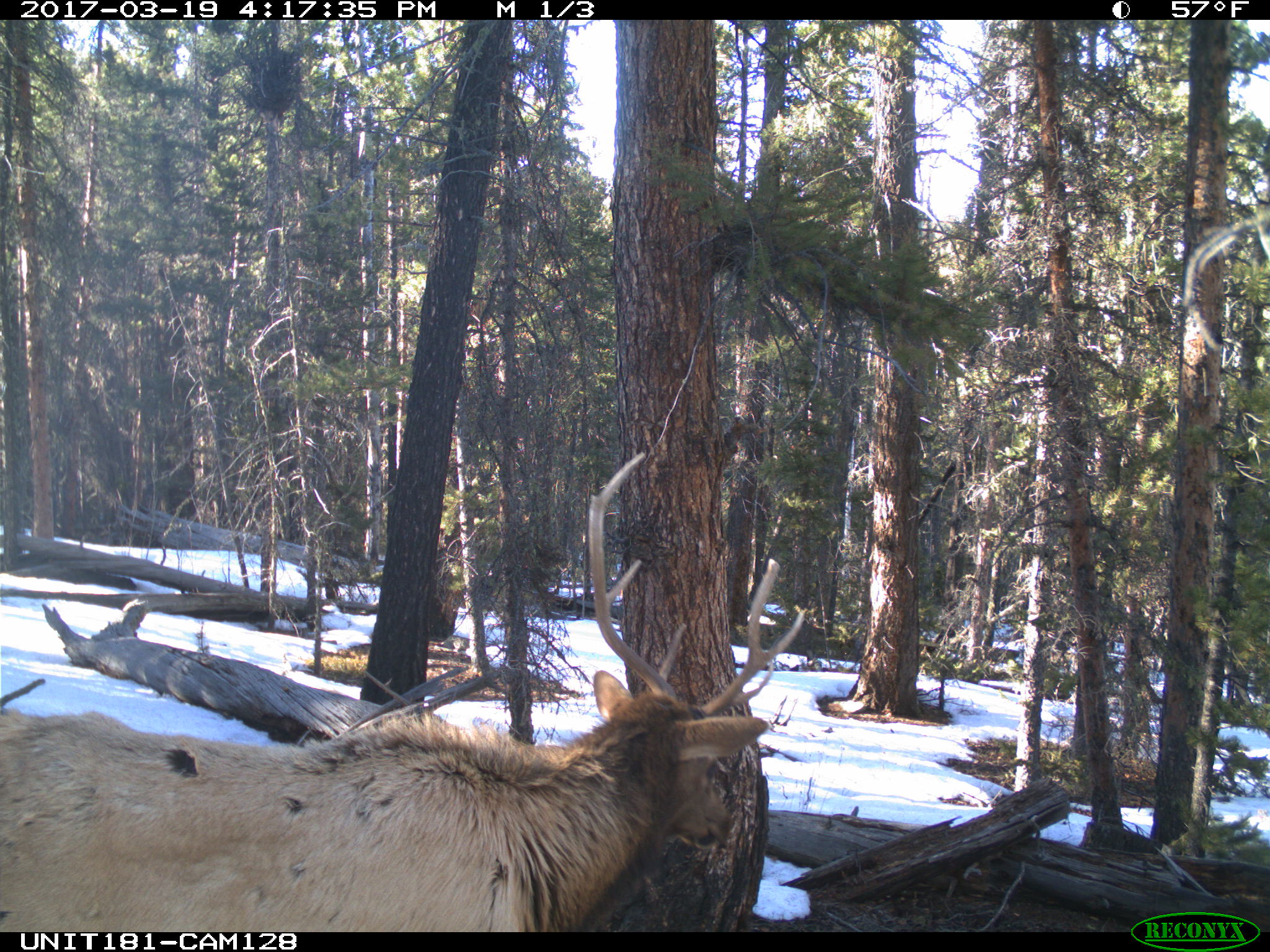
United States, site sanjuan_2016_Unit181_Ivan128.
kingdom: Animalia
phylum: Chordata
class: Mammalia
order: Artiodactyla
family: Cervidae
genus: Cervus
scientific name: Cervus elaphus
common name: red deer